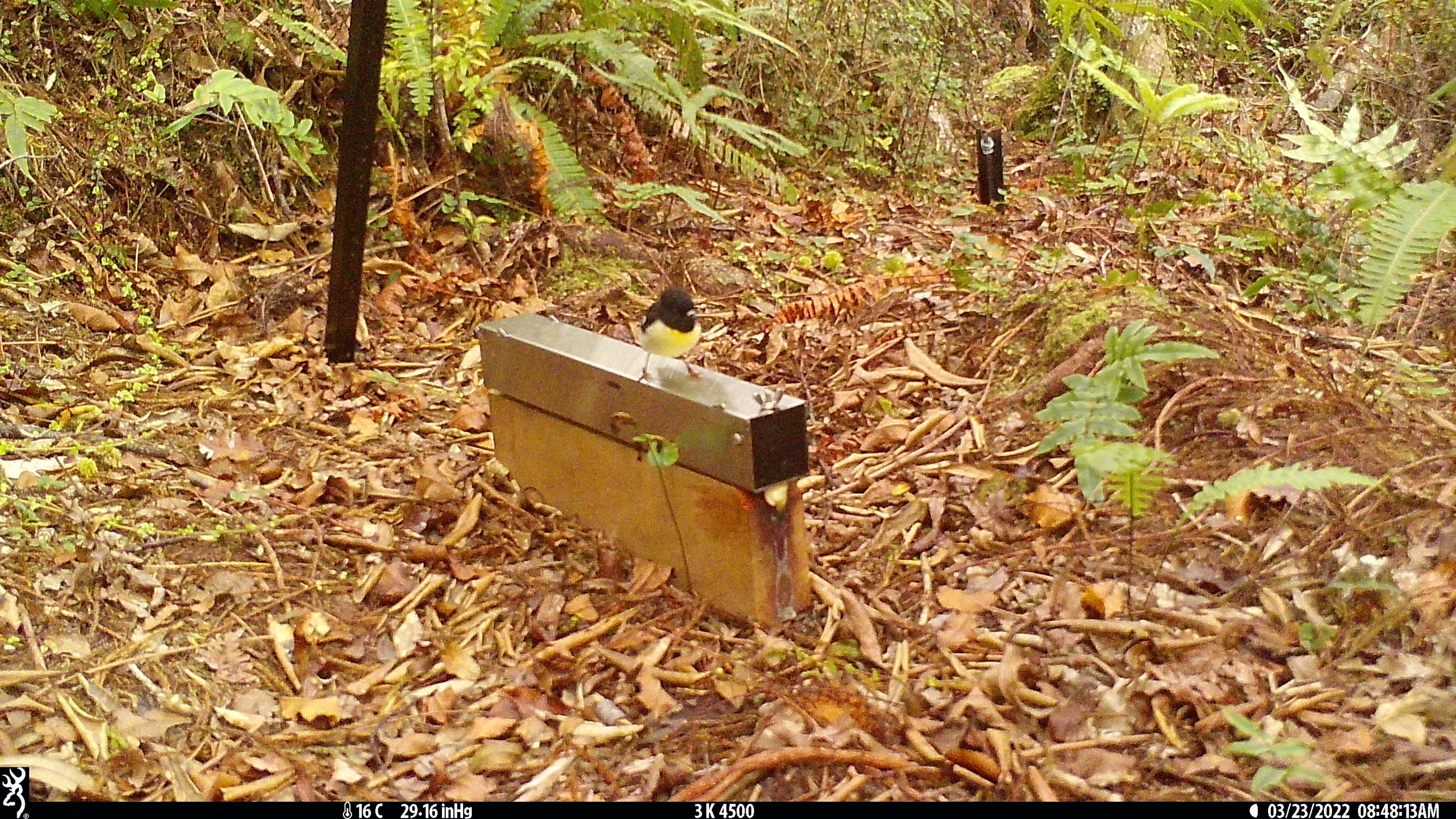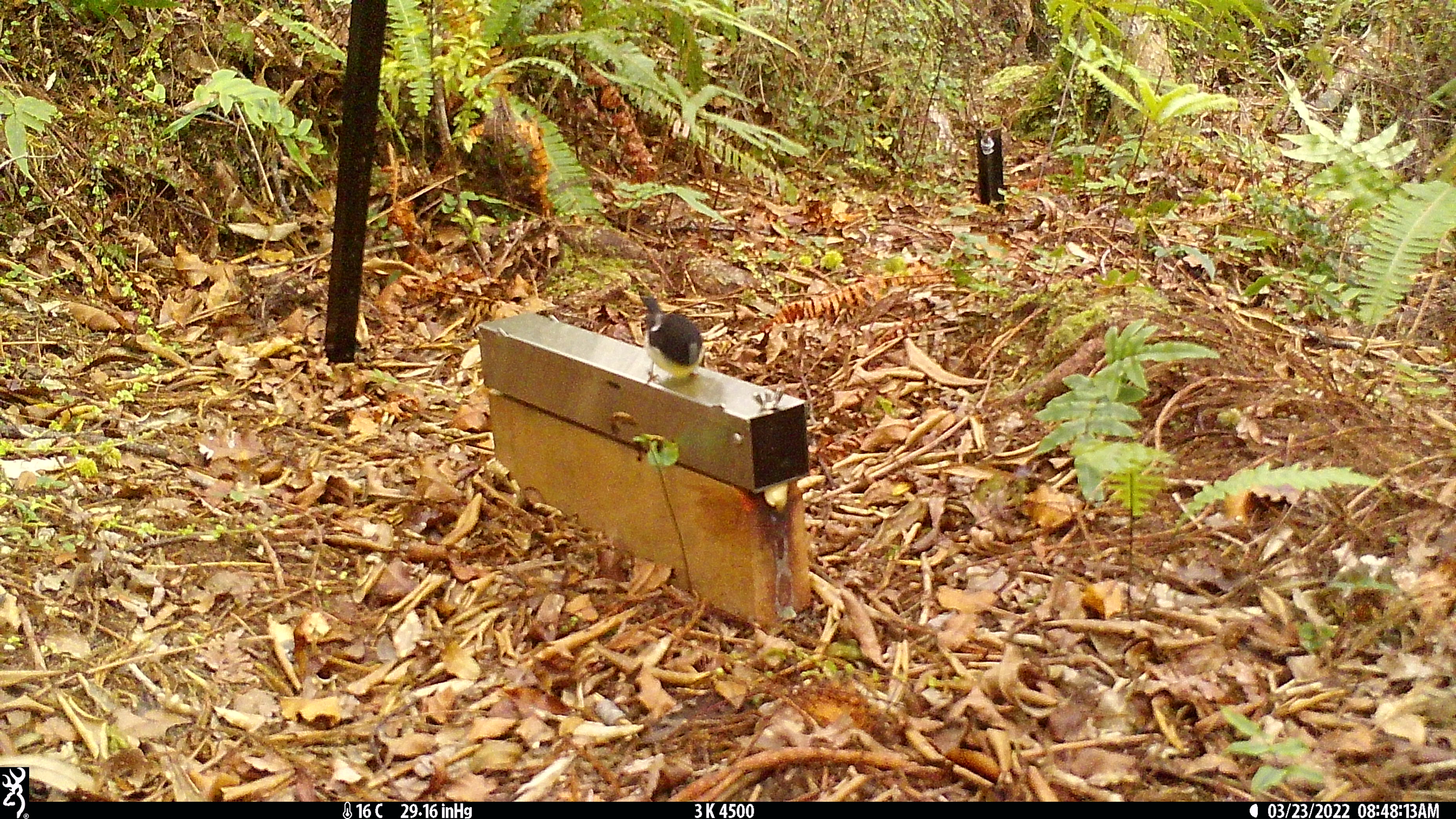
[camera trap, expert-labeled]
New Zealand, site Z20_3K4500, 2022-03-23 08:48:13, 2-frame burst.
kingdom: Animalia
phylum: Chordata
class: Aves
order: Passeriformes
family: Petroicidae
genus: Petroica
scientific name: Petroica macrocephala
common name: tomtit